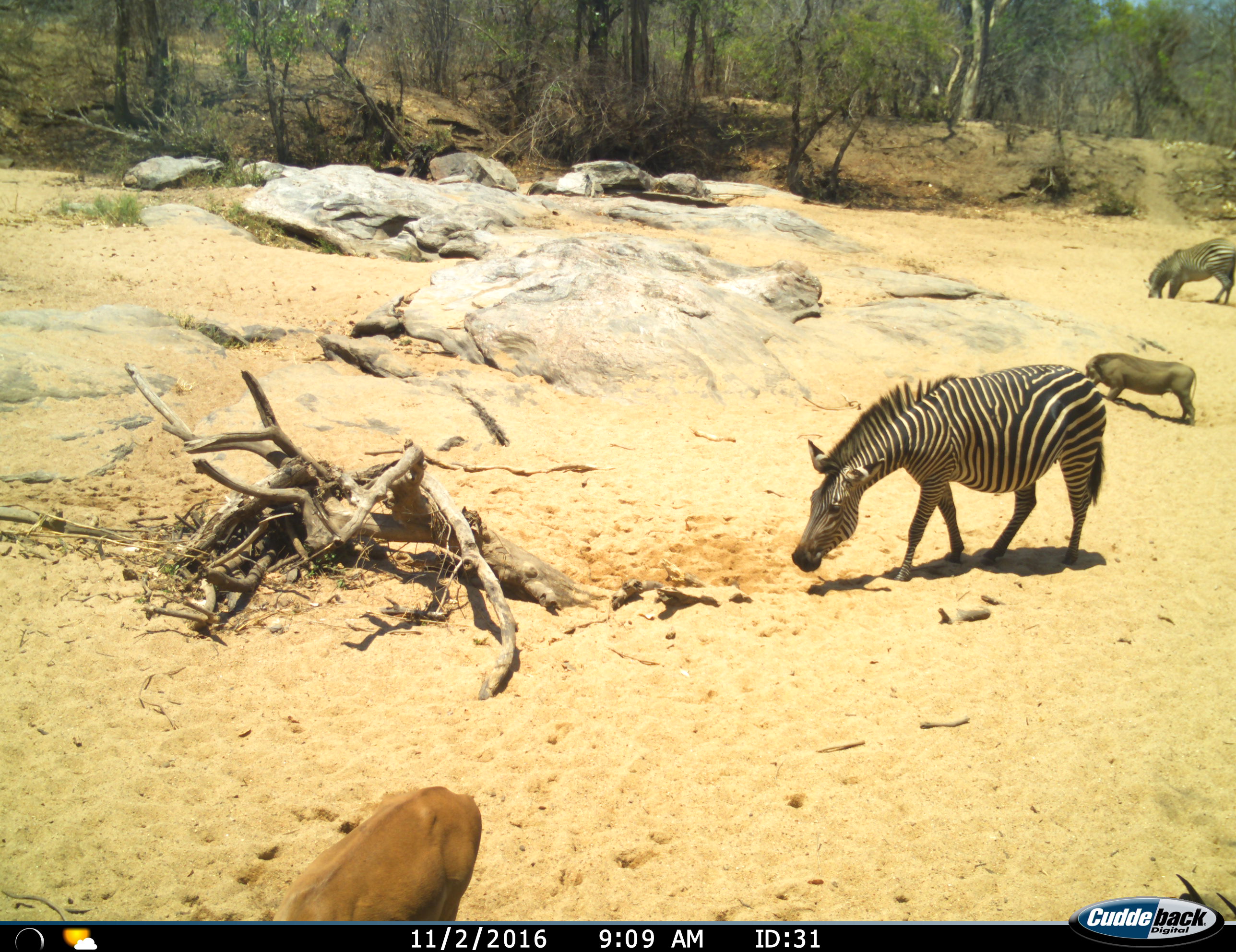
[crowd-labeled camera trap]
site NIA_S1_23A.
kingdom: Animalia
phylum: Chordata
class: Mammalia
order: Artiodactyla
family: Bovidae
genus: Aepyceros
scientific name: Aepyceros melampus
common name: impala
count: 1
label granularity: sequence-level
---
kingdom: Animalia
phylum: Chordata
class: Mammalia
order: Artiodactyla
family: Suidae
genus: Phacochoerus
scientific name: Phacochoerus africanus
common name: warthog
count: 1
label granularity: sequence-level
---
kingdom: Animalia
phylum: Chordata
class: Mammalia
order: Perissodactyla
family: Equidae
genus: Equus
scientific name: Equus quagga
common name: plains zebra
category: zebraplains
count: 2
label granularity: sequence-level